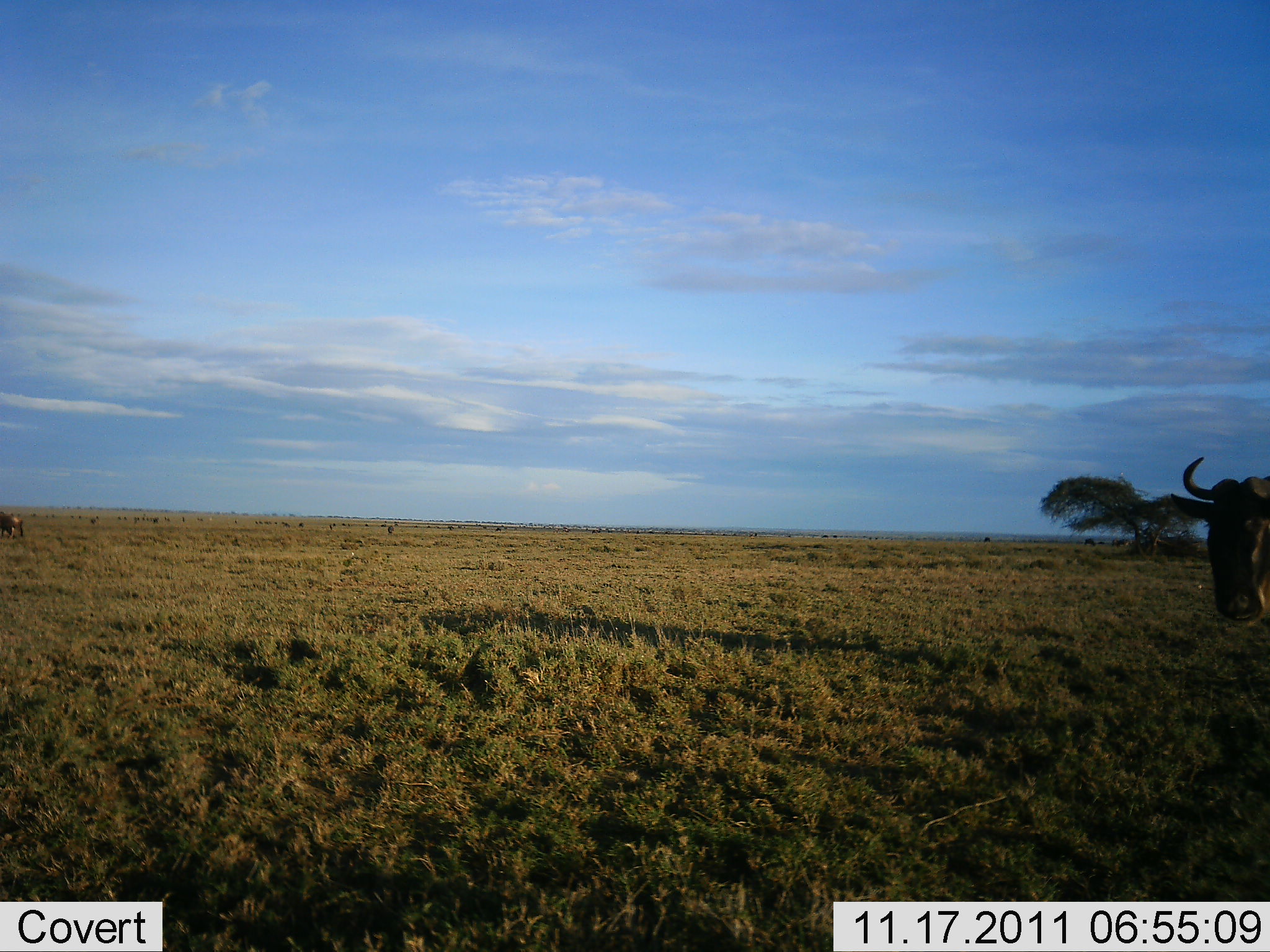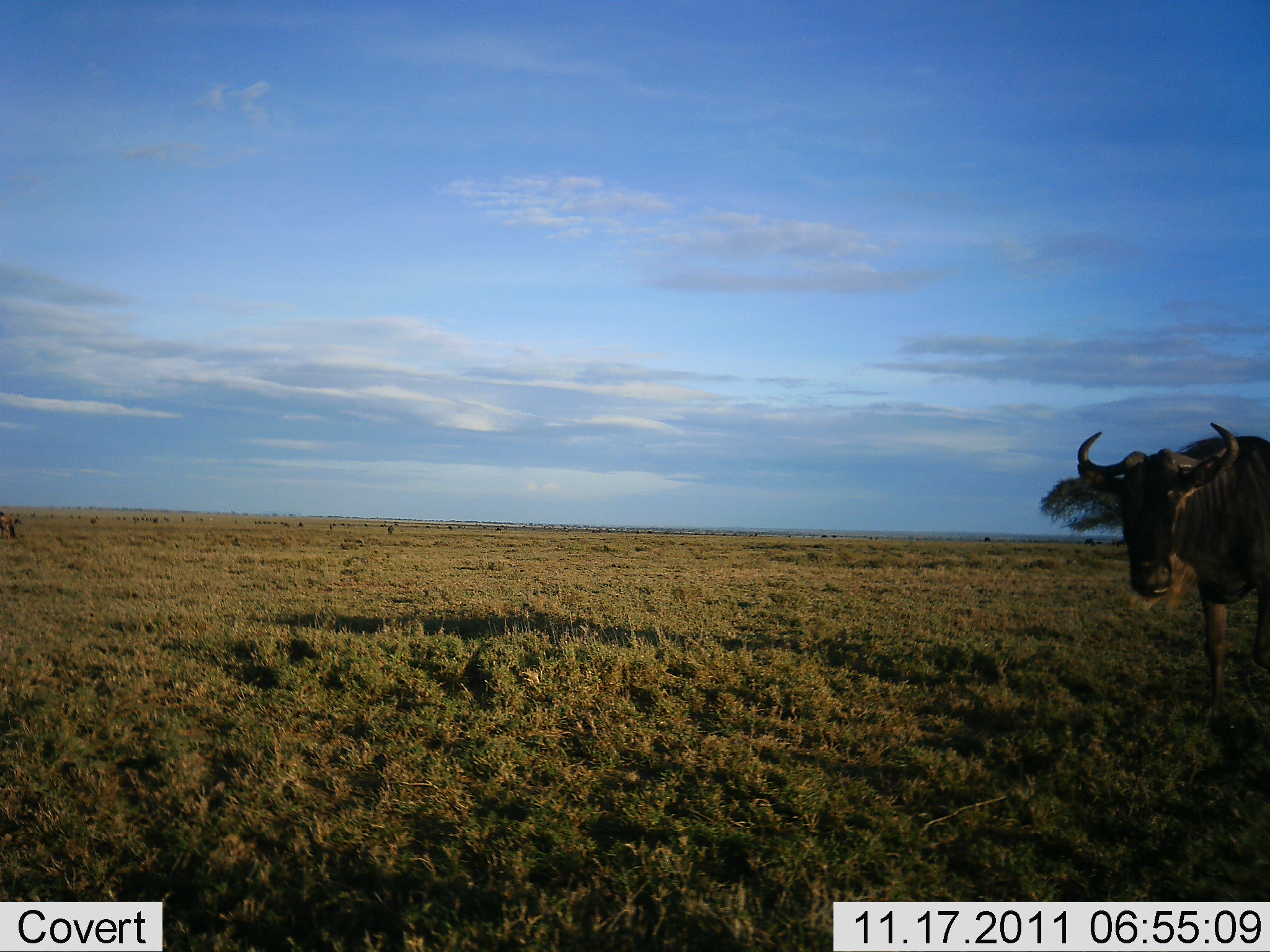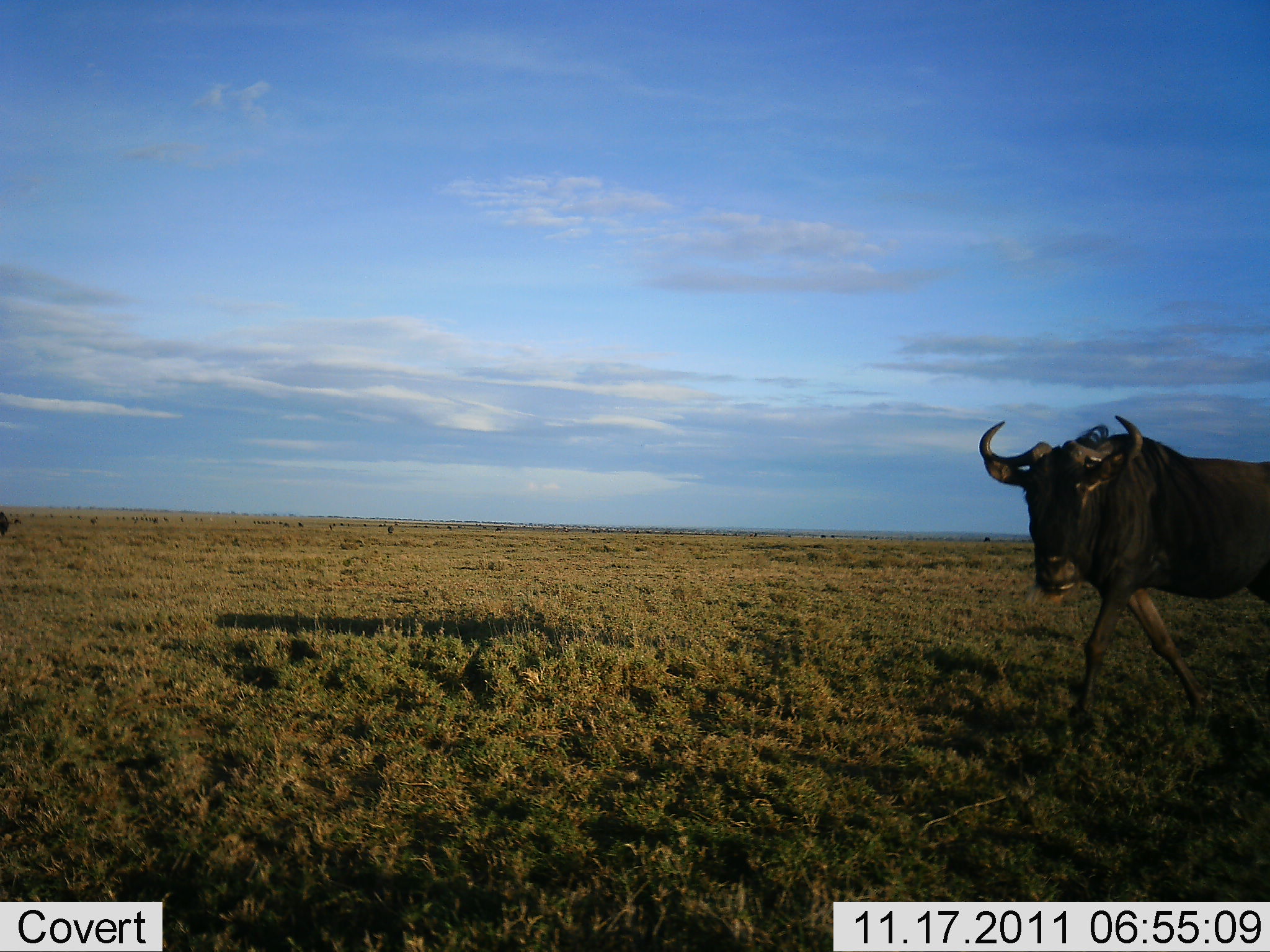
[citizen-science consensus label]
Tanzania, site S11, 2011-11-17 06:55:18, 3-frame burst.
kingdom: Animalia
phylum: Chordata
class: Mammalia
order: Artiodactyla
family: Bovidae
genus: Connochaetes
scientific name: Connochaetes taurinus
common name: blue wildebeest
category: wildebeest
Wildebeest (blue wildebeest) (Connochaetes taurinus), count 1. Behavior (volunteer vote fractions): standing 33%, resting 0%, moving 75%, interacting 0%. Young present (vote fraction): 0%. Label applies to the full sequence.